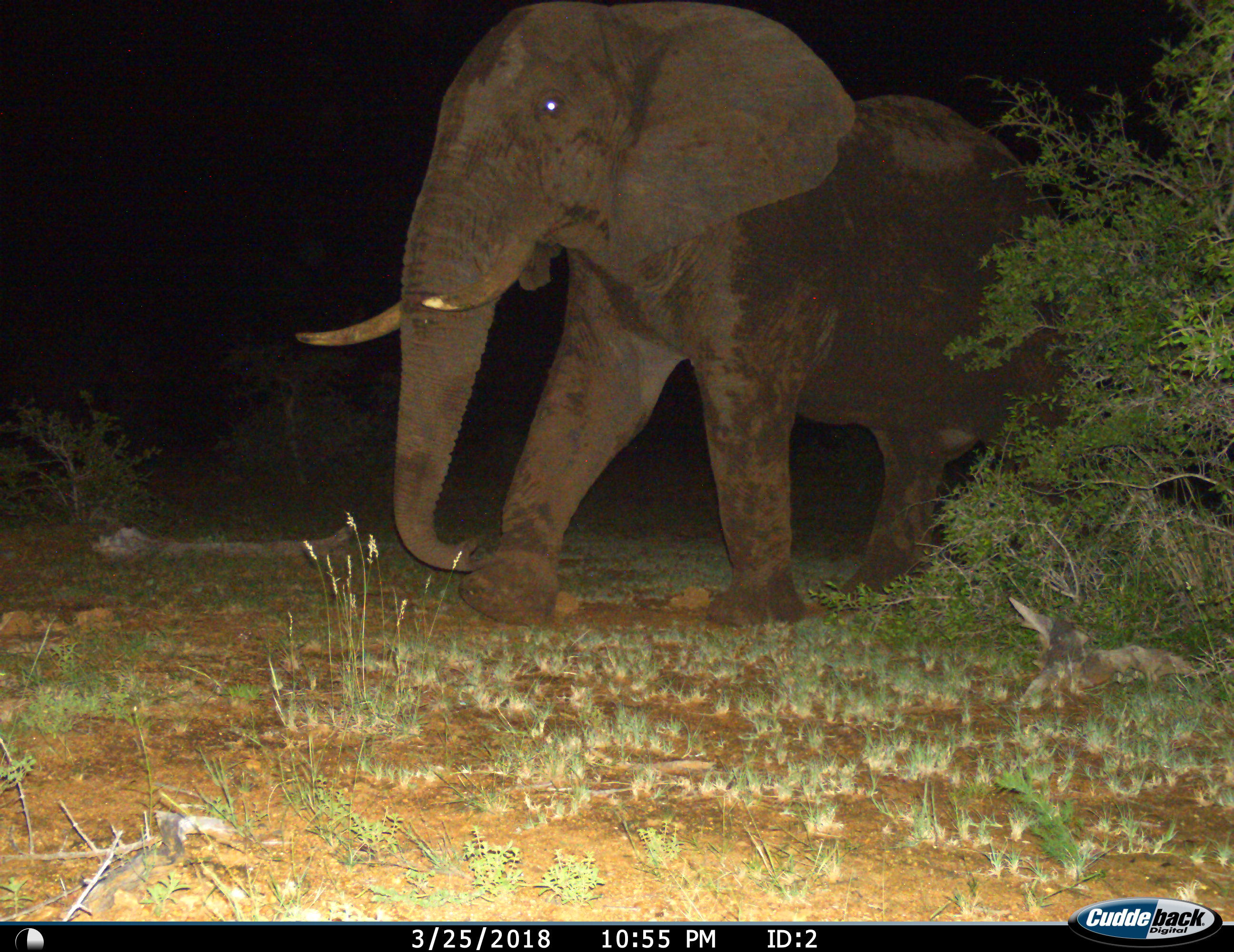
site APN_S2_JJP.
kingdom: Animalia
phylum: Chordata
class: Mammalia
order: Proboscidea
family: Elephantidae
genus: Loxodonta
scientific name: Loxodonta africana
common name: african bush elephant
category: elephant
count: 1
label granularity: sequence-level